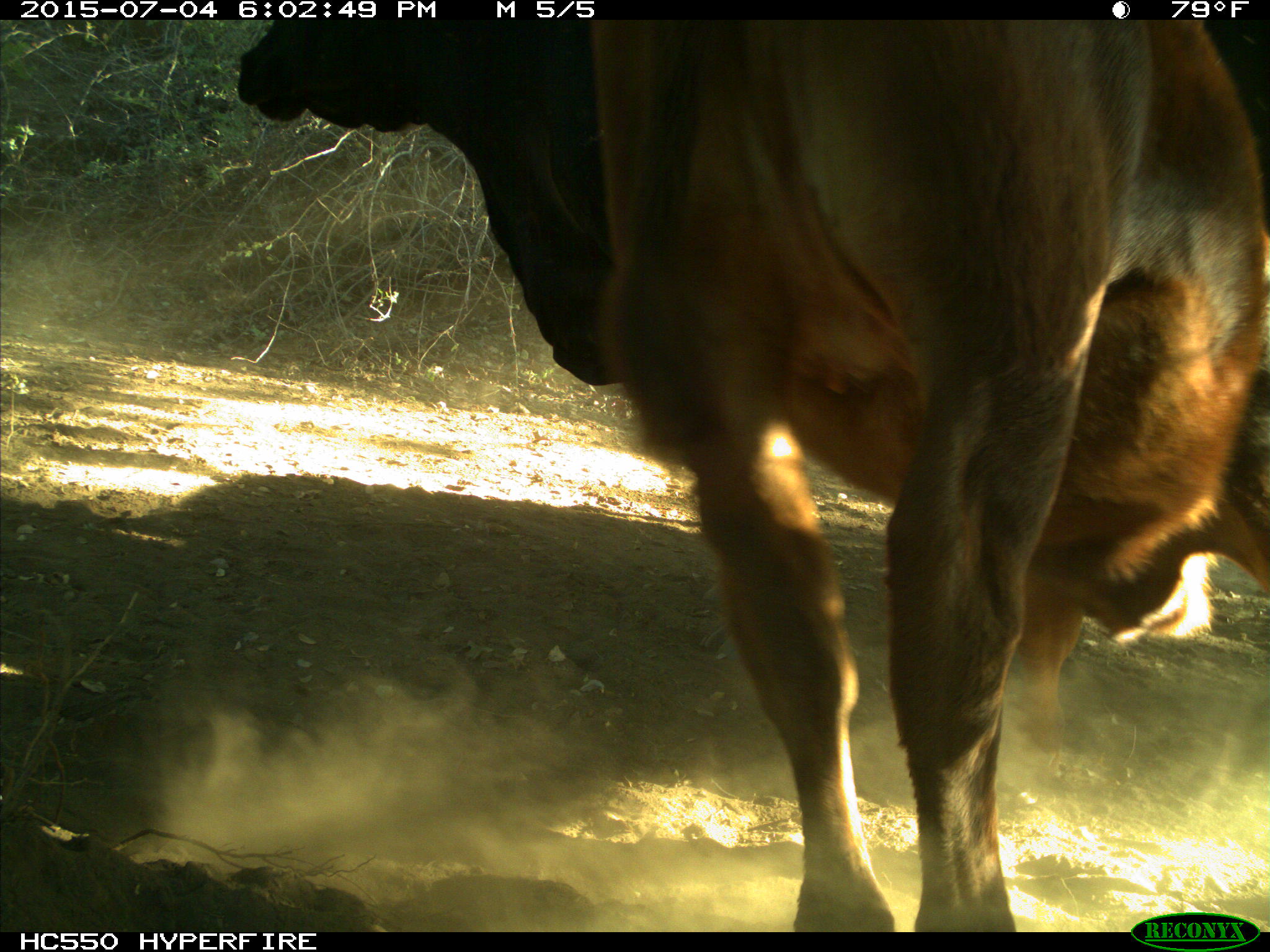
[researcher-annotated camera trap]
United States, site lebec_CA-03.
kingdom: Animalia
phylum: Chordata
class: Mammalia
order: Artiodactyla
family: Bovidae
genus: Bos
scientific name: Bos taurus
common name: domestic cow